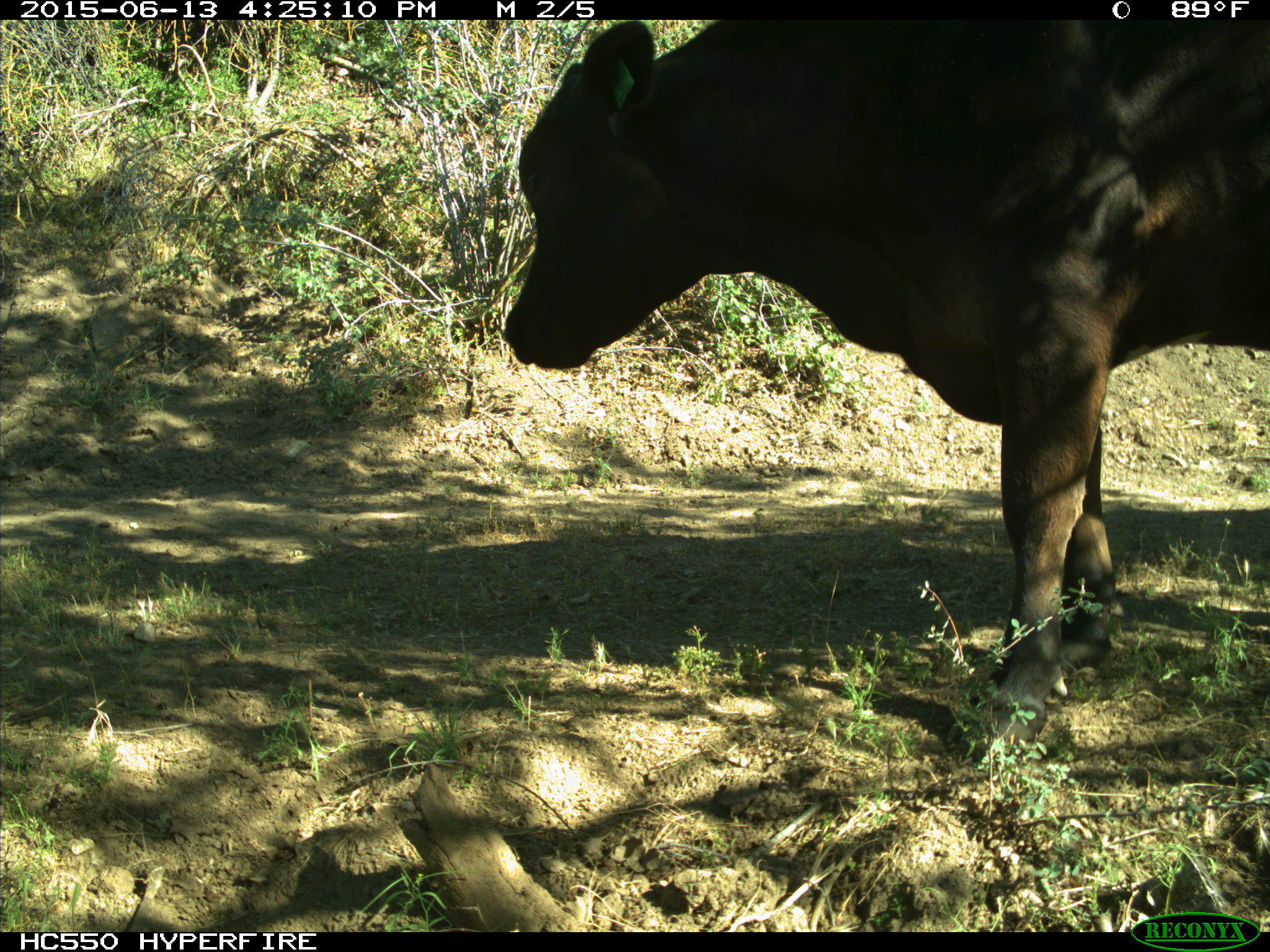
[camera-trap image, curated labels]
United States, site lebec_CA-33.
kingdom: Animalia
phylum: Chordata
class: Mammalia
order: Artiodactyla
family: Bovidae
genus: Bos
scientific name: Bos taurus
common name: domestic cow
Bos taurus (domestic cow).